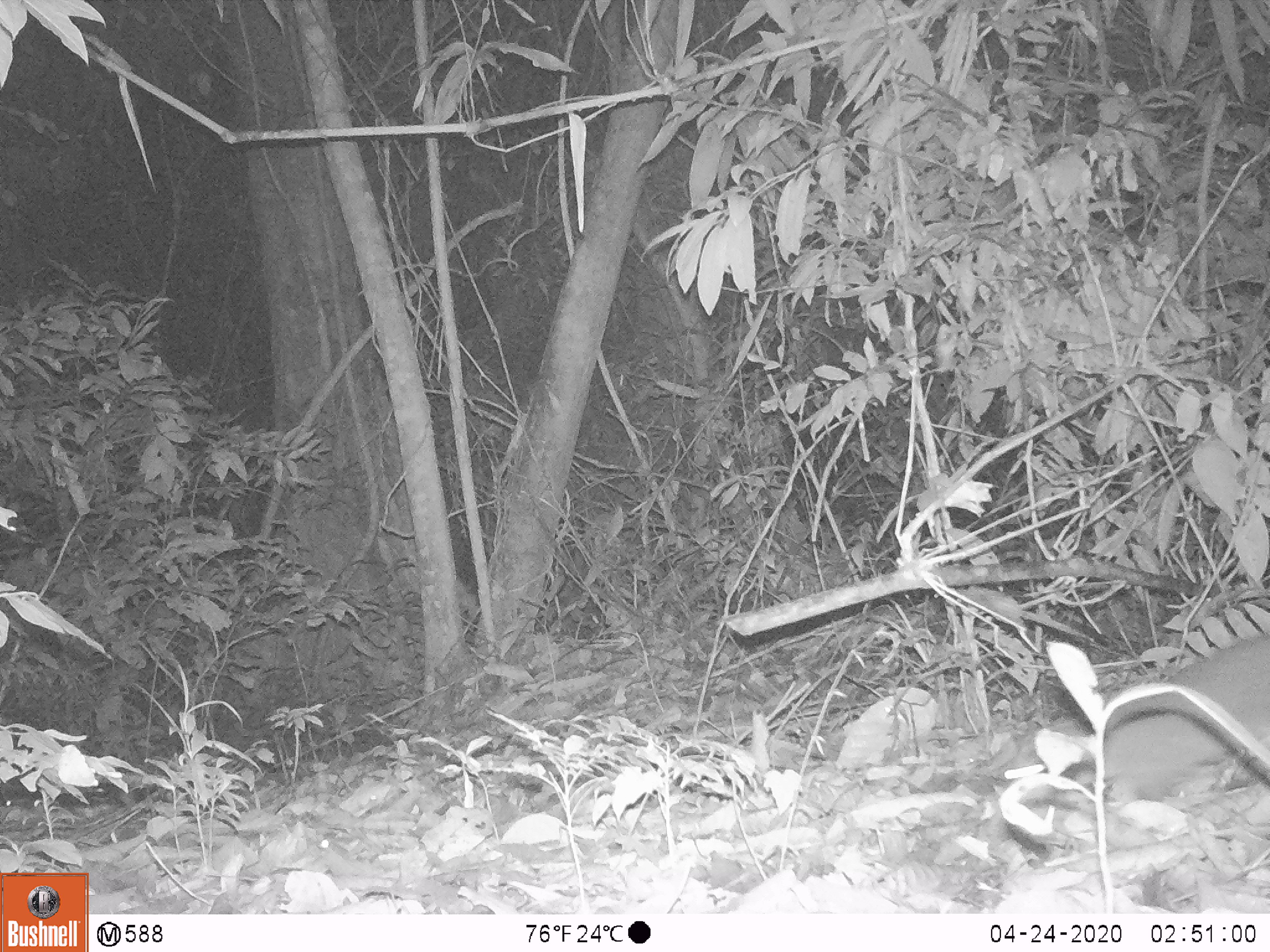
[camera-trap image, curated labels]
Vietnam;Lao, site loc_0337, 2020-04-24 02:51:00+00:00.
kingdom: Animalia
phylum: Chordata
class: Mammalia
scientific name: Mammalia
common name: mammal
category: unidentified small mammal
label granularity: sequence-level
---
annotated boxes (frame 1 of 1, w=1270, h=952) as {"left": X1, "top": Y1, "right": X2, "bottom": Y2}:
unidentified small mammal: {"left": 1047, "top": 627, "right": 1268, "bottom": 817}